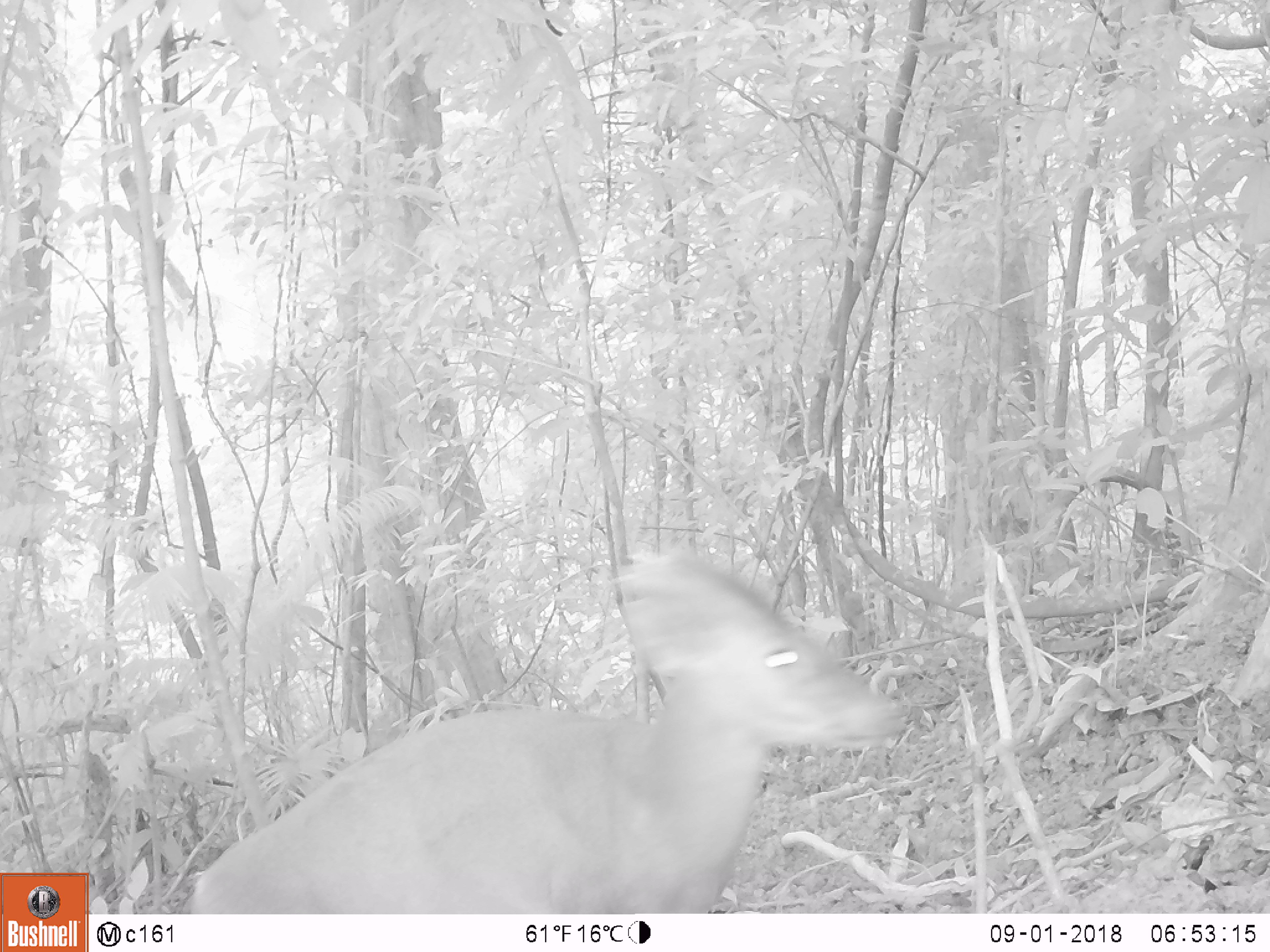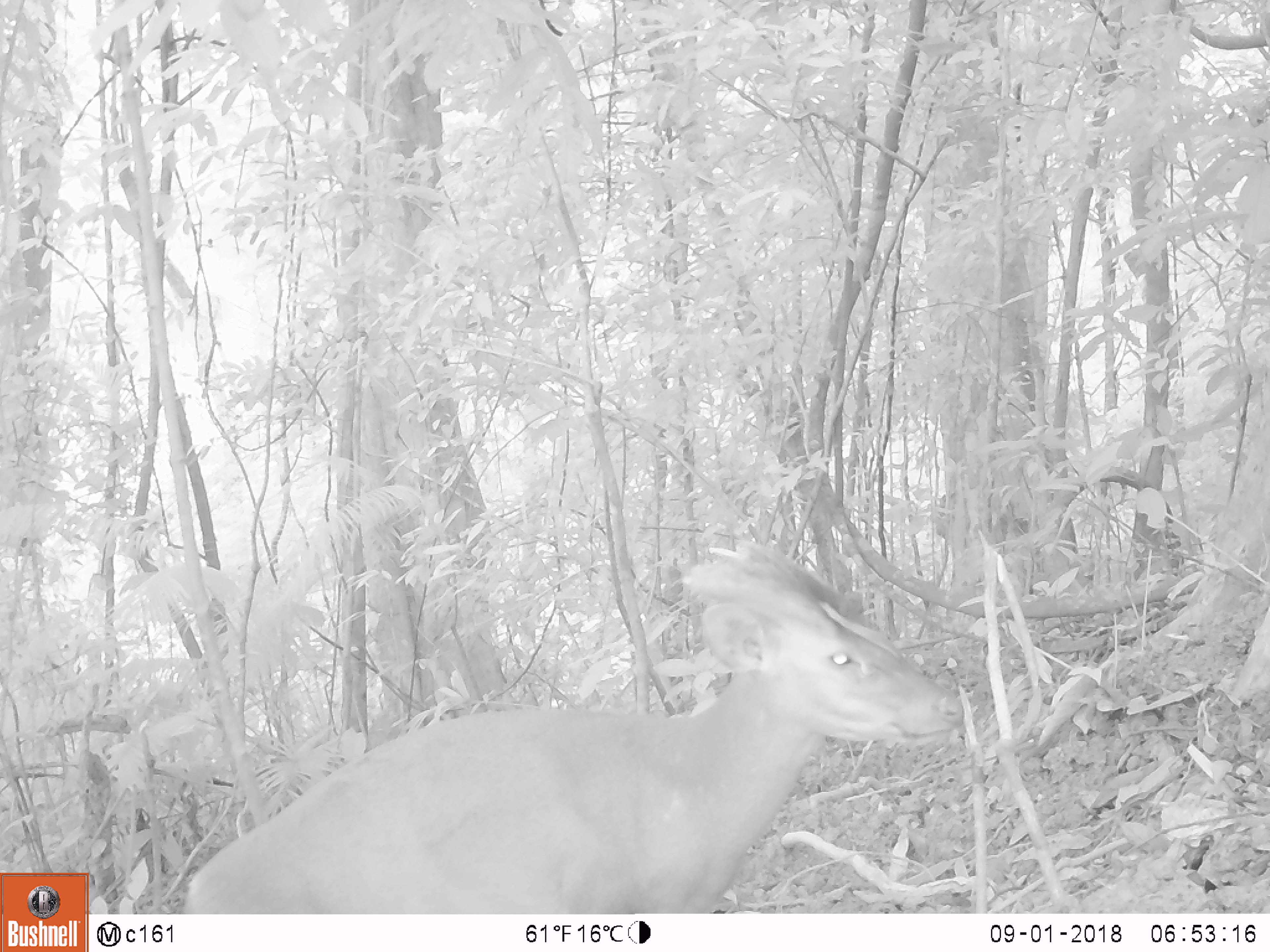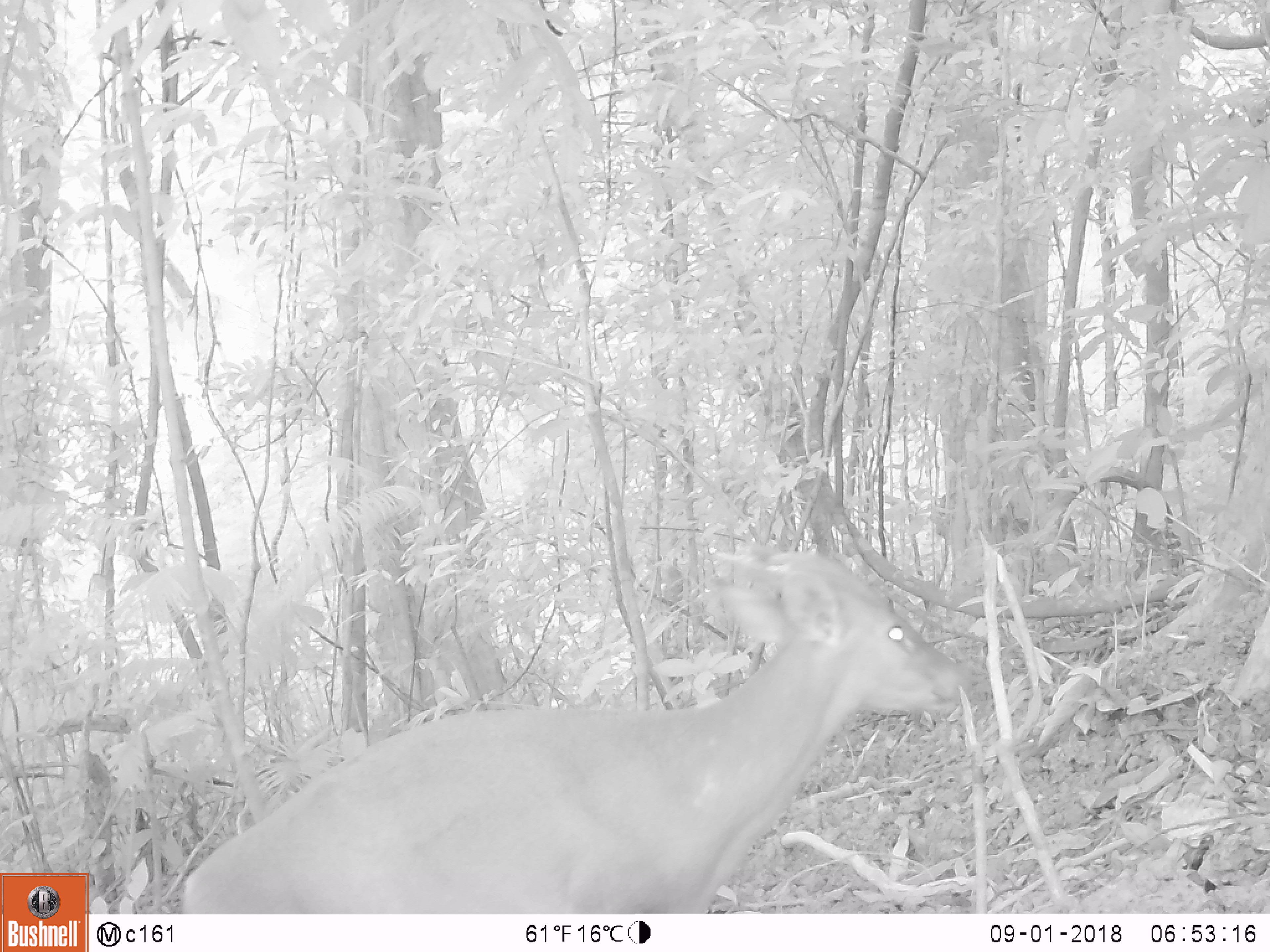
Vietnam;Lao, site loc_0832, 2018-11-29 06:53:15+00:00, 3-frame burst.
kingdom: Animalia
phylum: Chordata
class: Mammalia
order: Artiodactyla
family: Cervidae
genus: Muntiacus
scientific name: Muntiacus muntjak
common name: red muntjac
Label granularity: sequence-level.